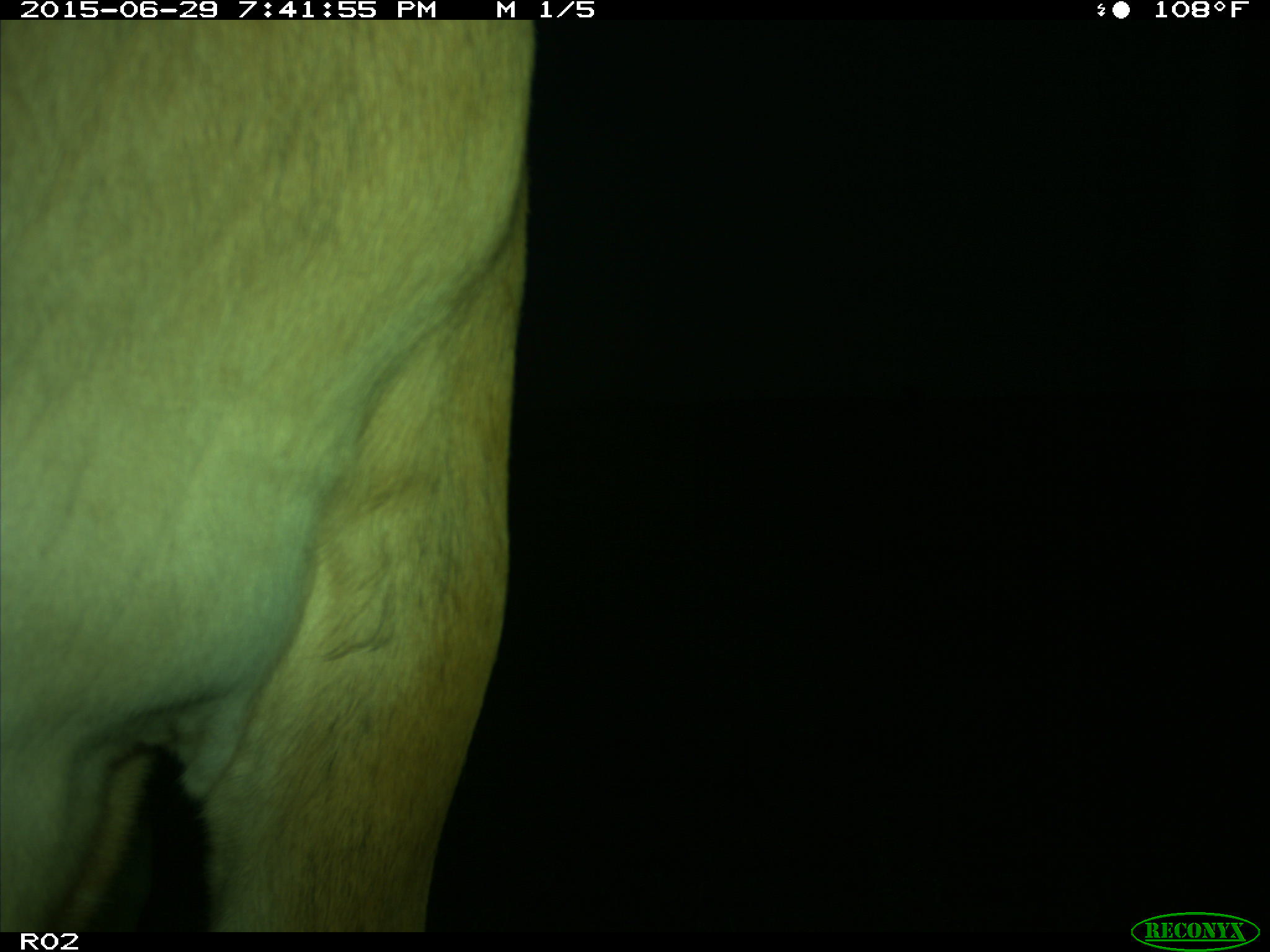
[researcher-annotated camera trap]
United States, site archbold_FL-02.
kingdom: Animalia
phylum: Chordata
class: Mammalia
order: Artiodactyla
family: Bovidae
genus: Bos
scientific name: Bos taurus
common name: domestic cow